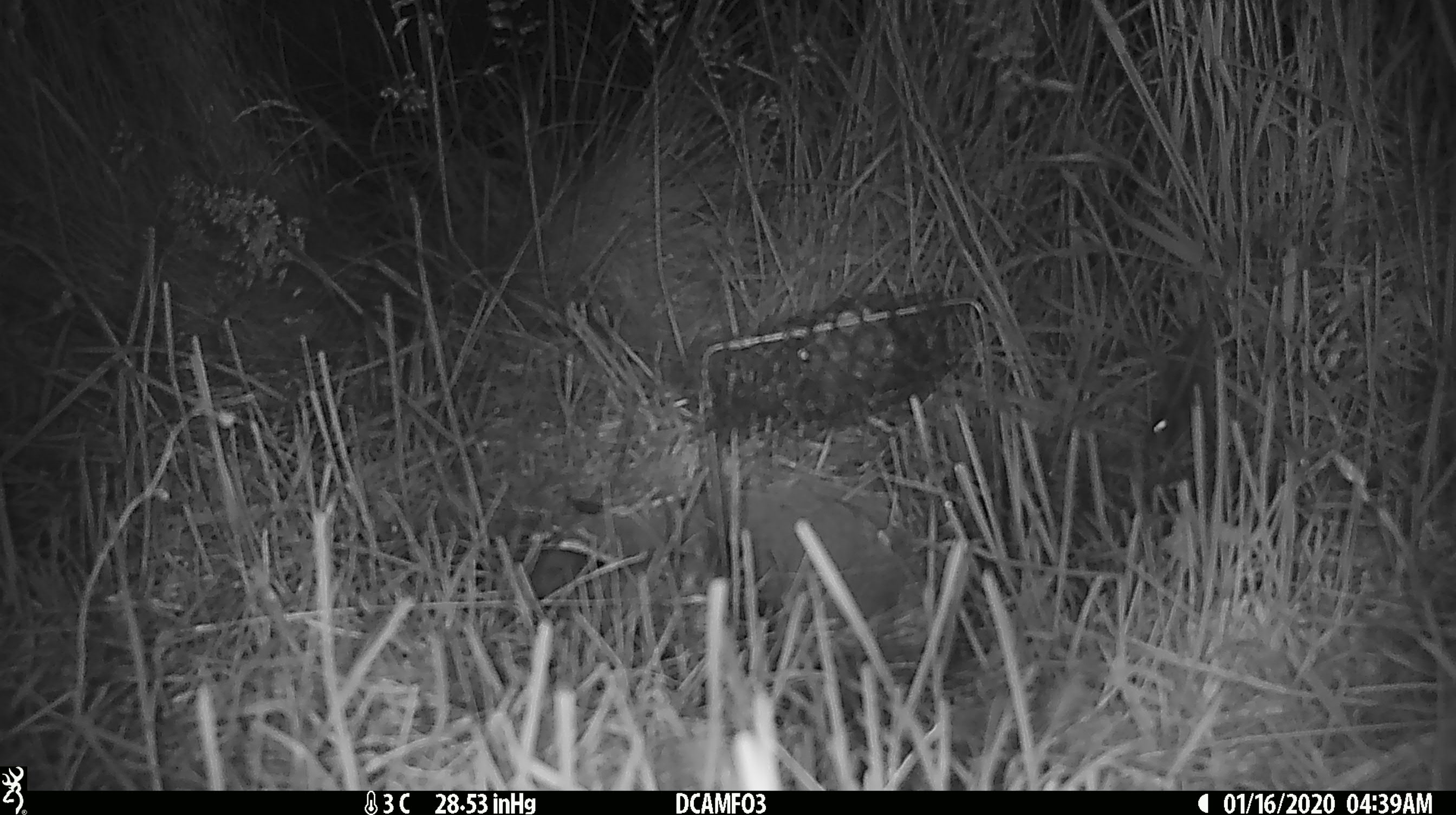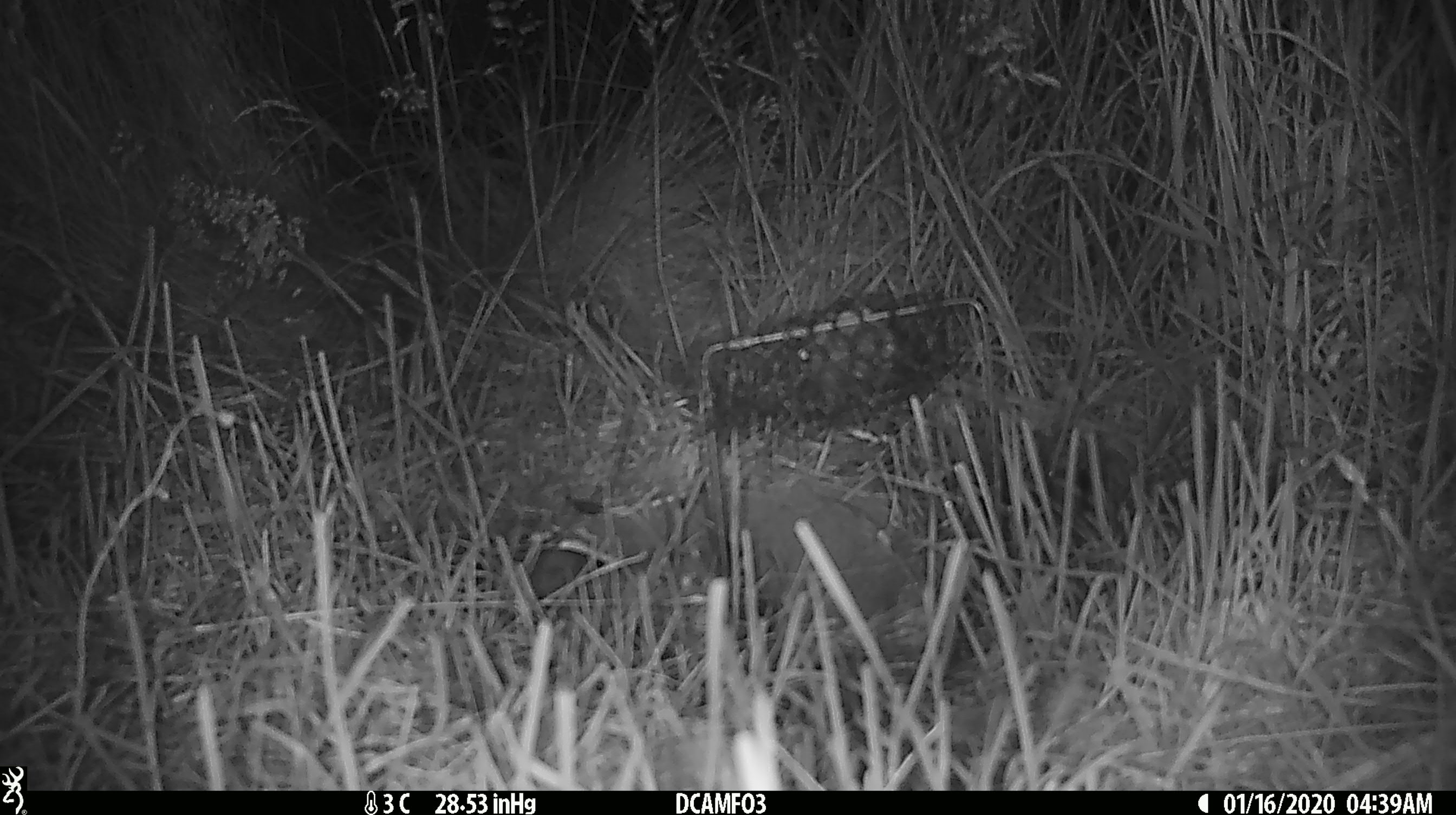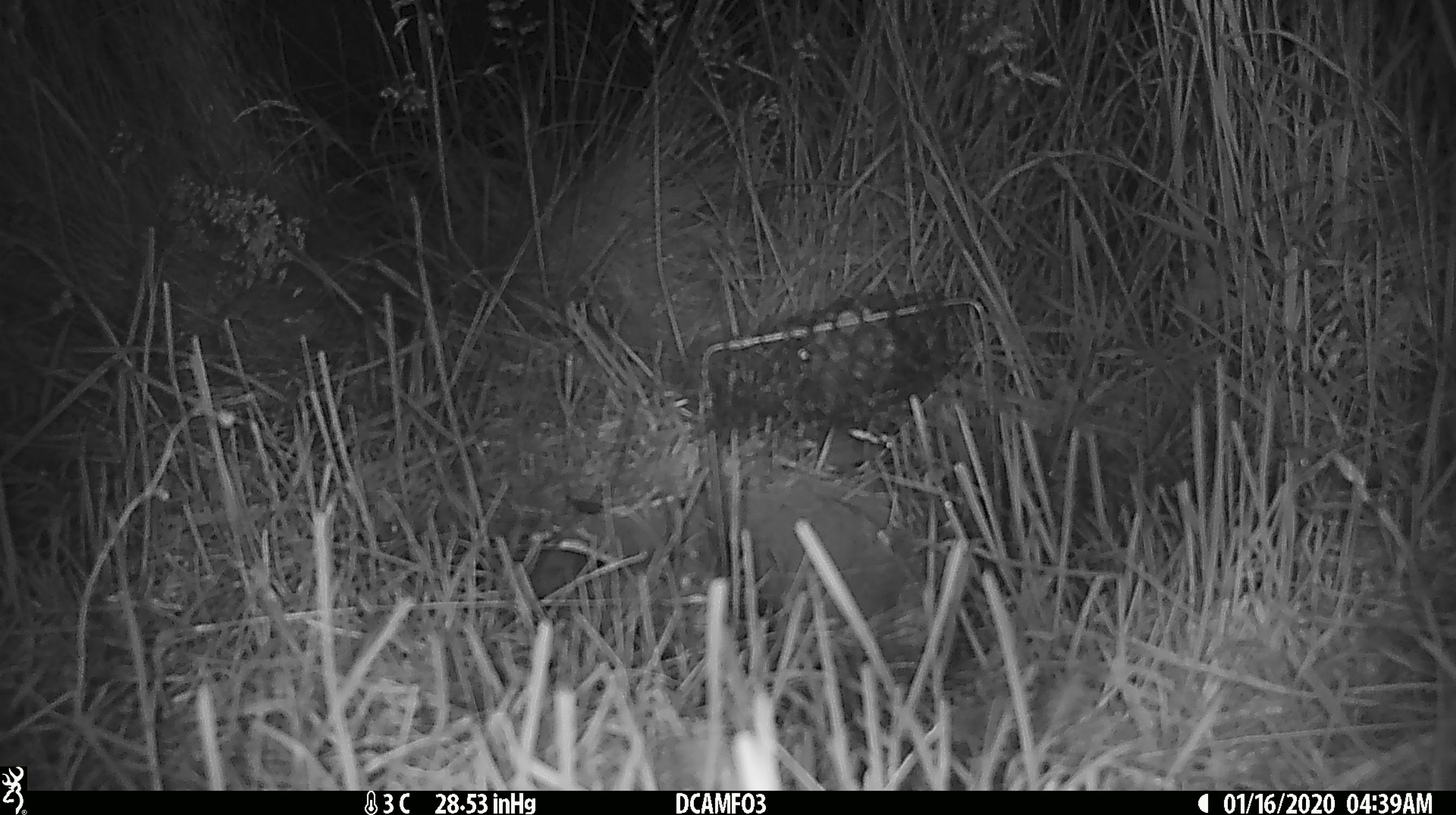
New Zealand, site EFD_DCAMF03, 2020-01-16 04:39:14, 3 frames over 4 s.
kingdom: Animalia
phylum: Chordata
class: Mammalia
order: Rodentia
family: Muridae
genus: Mus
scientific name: Mus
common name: mouse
Mouse (Mus).